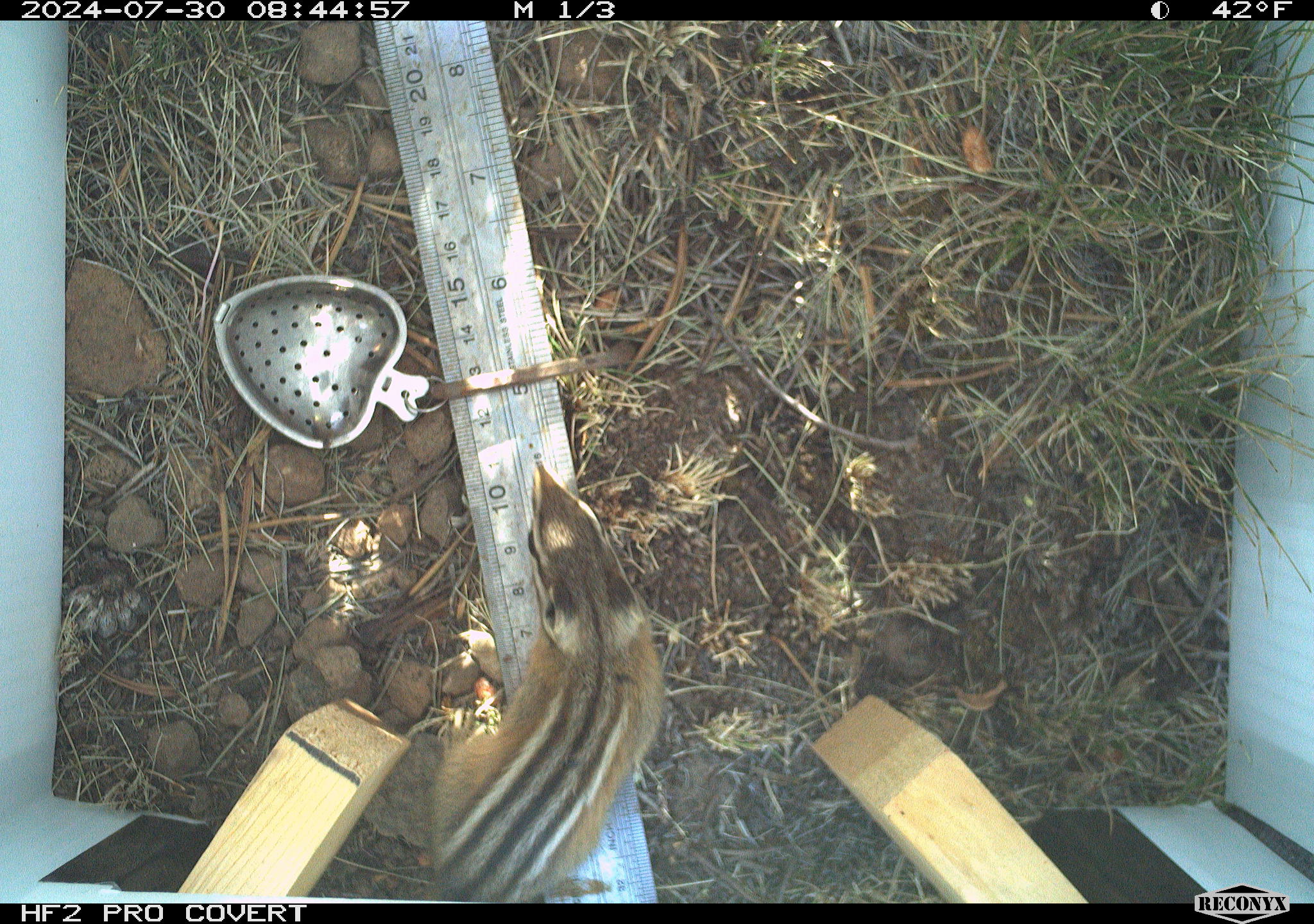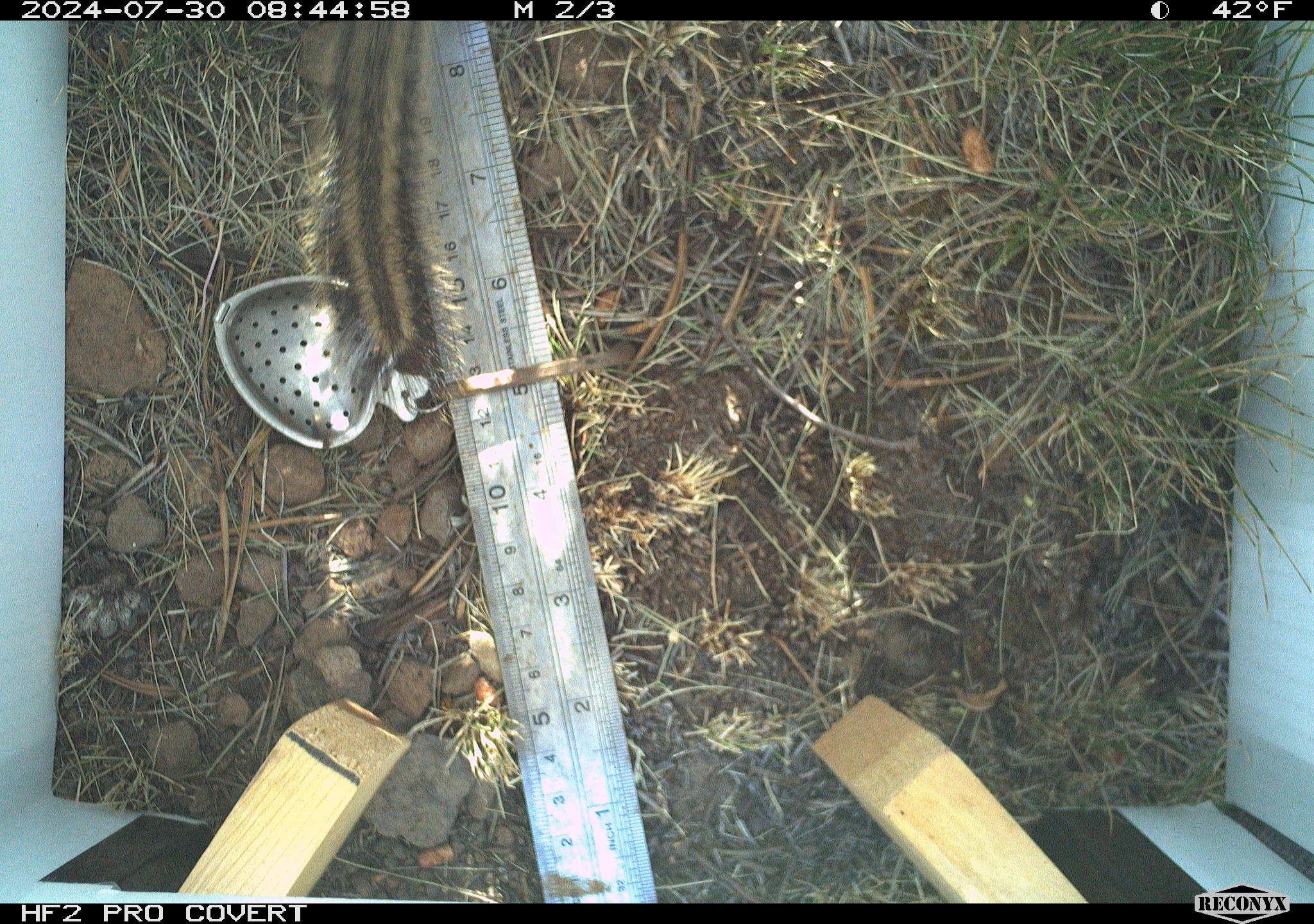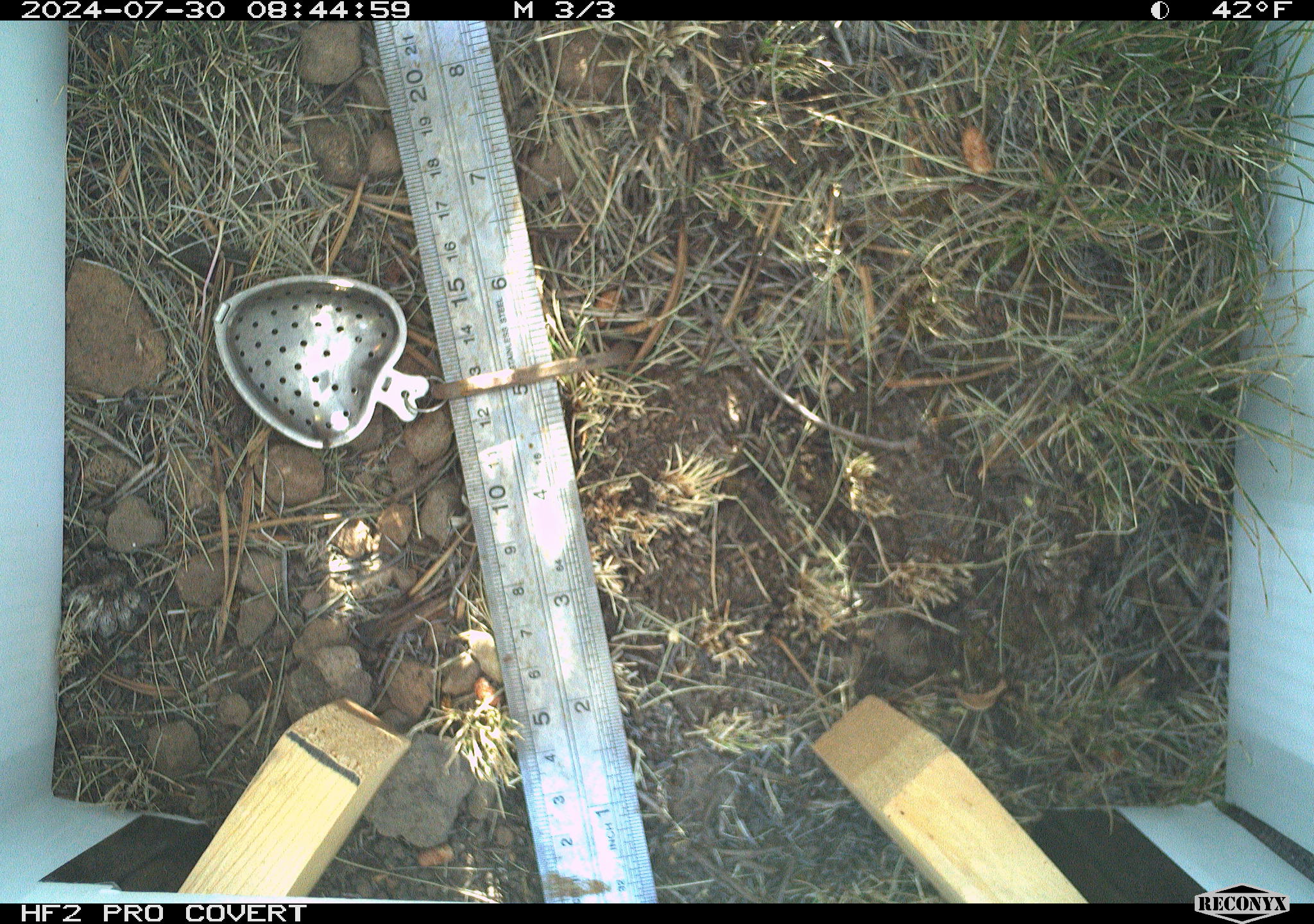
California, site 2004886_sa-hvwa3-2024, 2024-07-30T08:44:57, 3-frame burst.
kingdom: Animalia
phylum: Chordata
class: Mammalia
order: Rodentia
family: Sciuridae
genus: Neotamias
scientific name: Neotamias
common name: western chipmunks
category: neotamias species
Neotamias species (western chipmunks) (Neotamias).